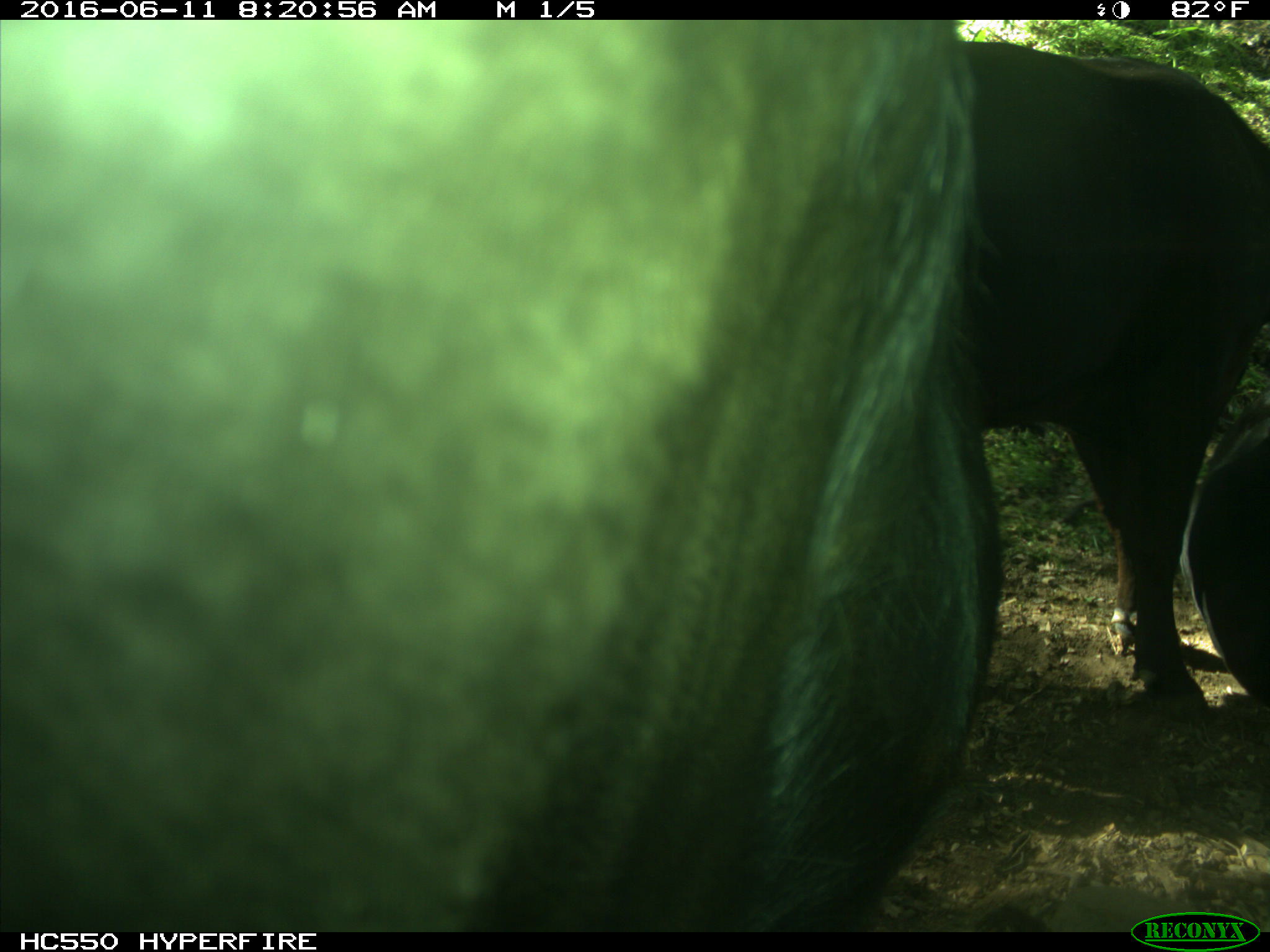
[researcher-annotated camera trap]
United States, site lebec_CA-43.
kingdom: Animalia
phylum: Chordata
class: Mammalia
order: Artiodactyla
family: Bovidae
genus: Bos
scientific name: Bos taurus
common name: domestic cow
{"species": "Bos taurus (domestic cow)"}